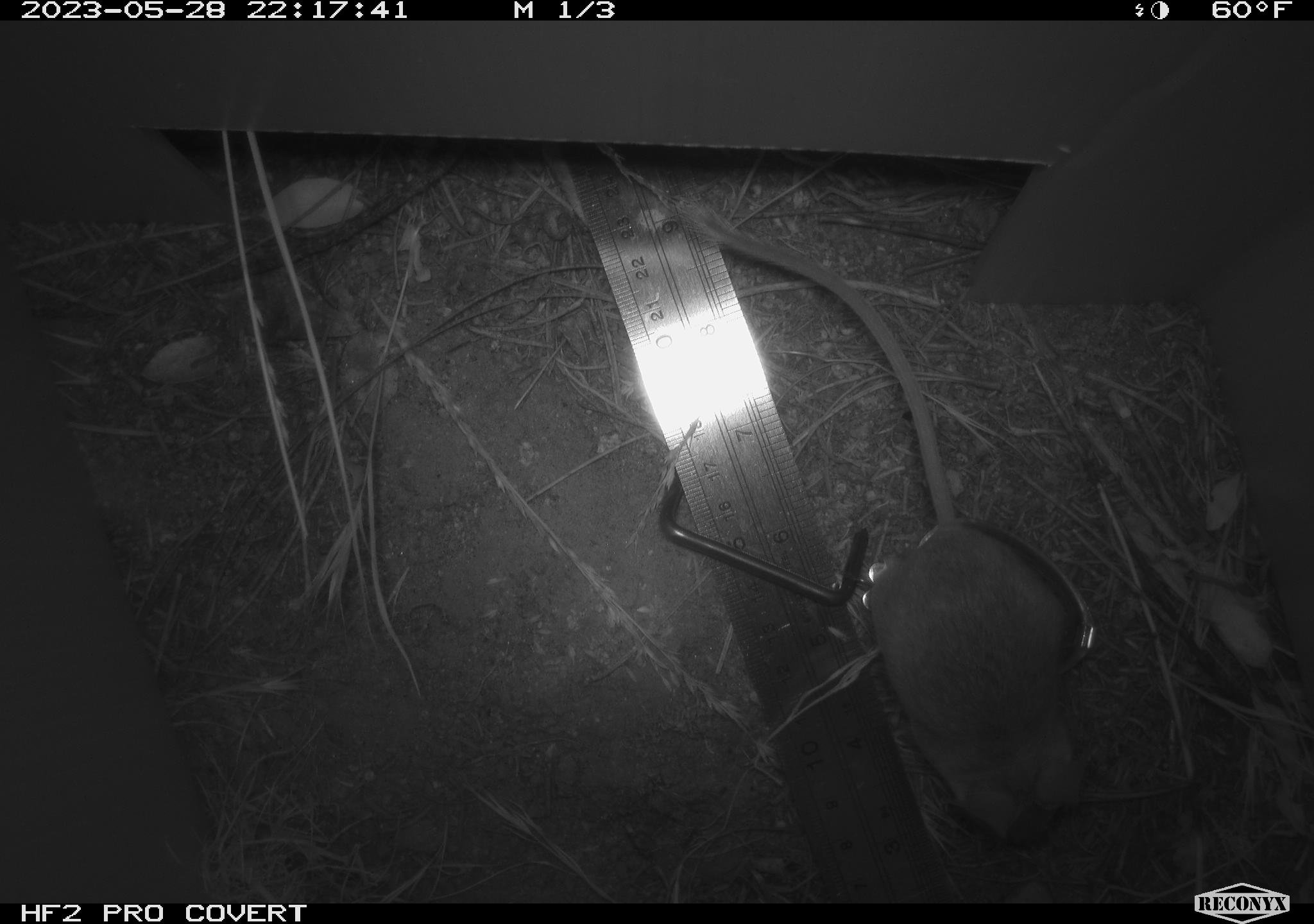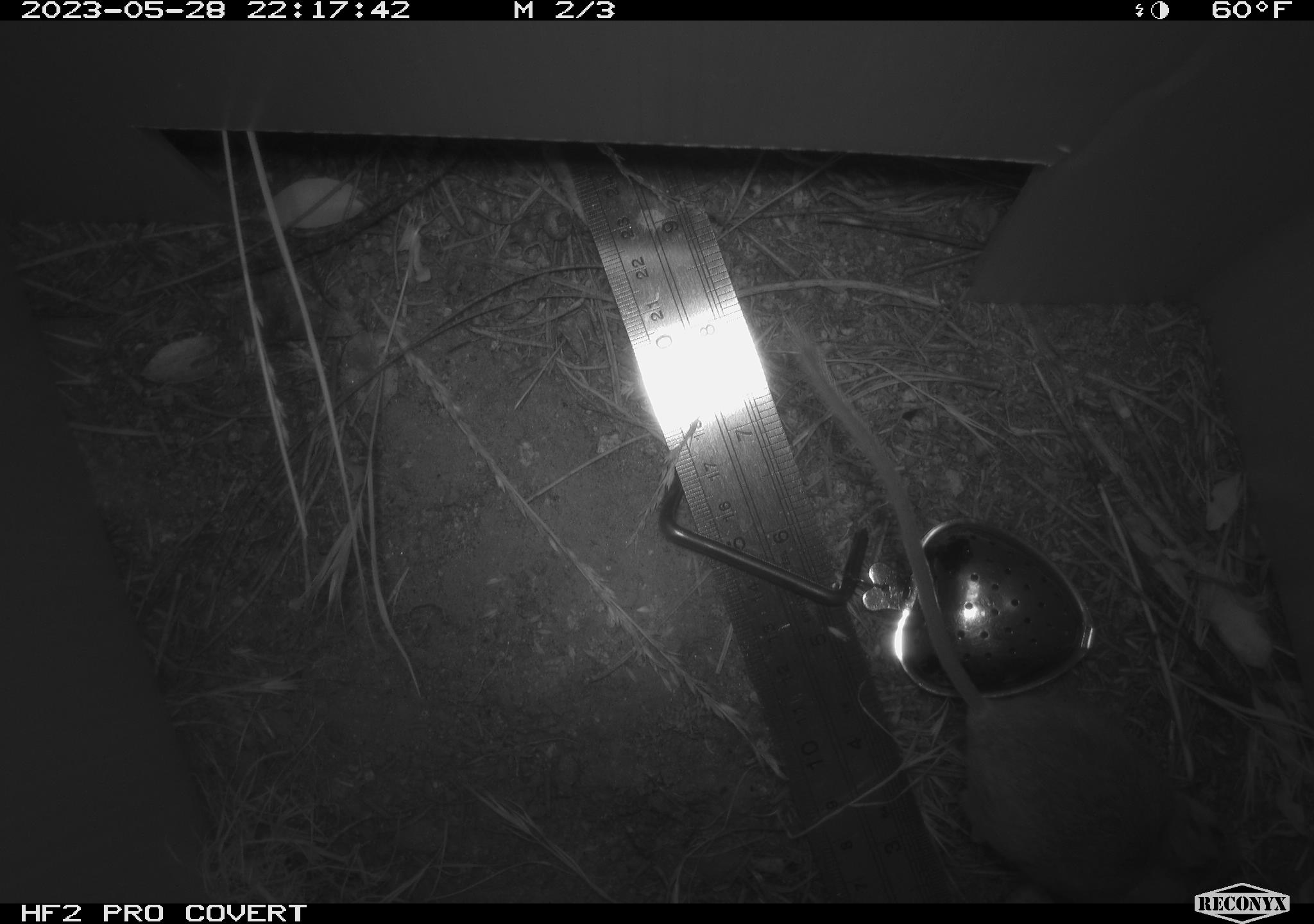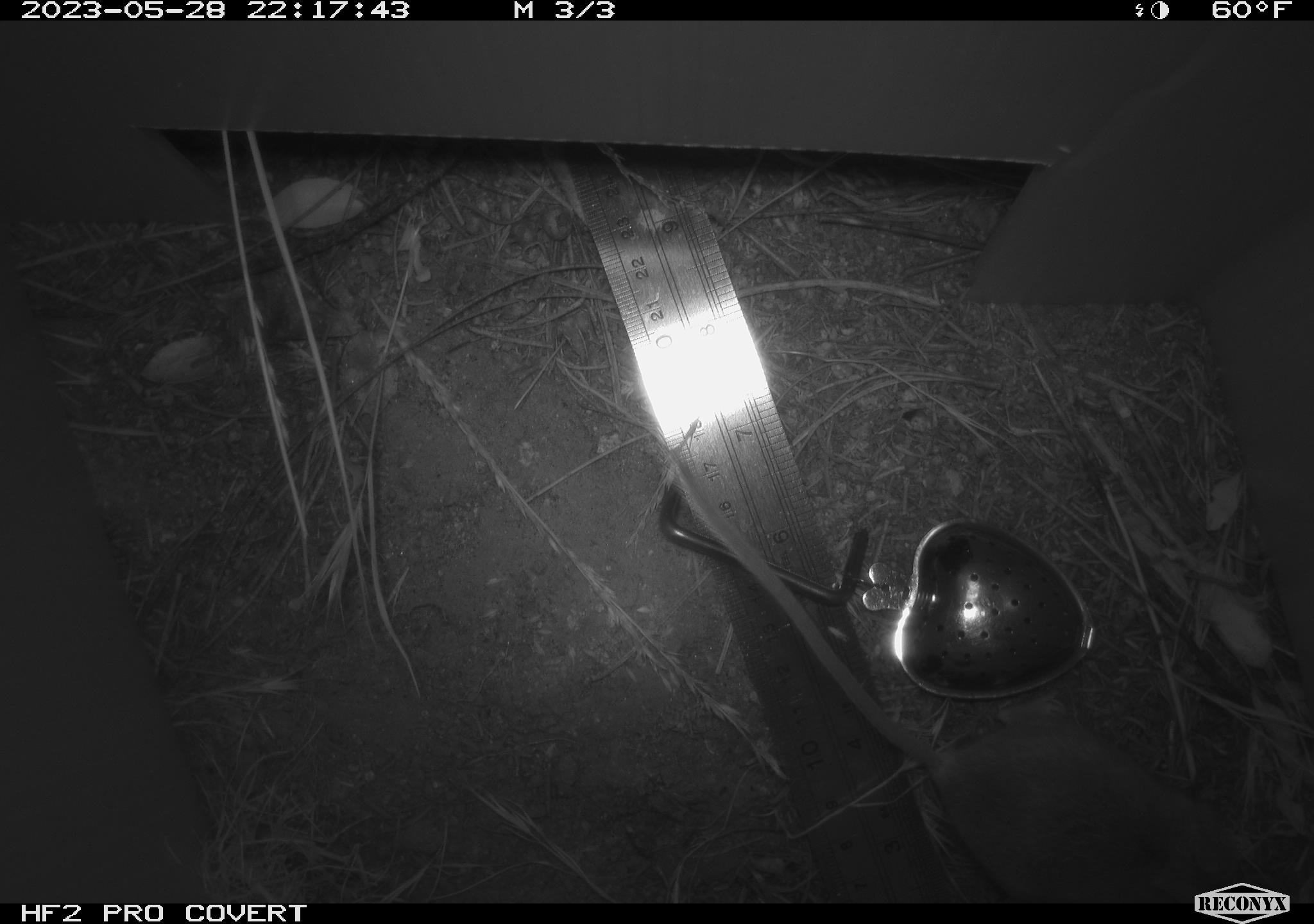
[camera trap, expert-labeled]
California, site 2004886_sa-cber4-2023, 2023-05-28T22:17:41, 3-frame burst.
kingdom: Animalia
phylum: Chordata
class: Mammalia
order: Rodentia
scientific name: Rodentia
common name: mouse species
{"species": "mouse species (Rodentia)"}